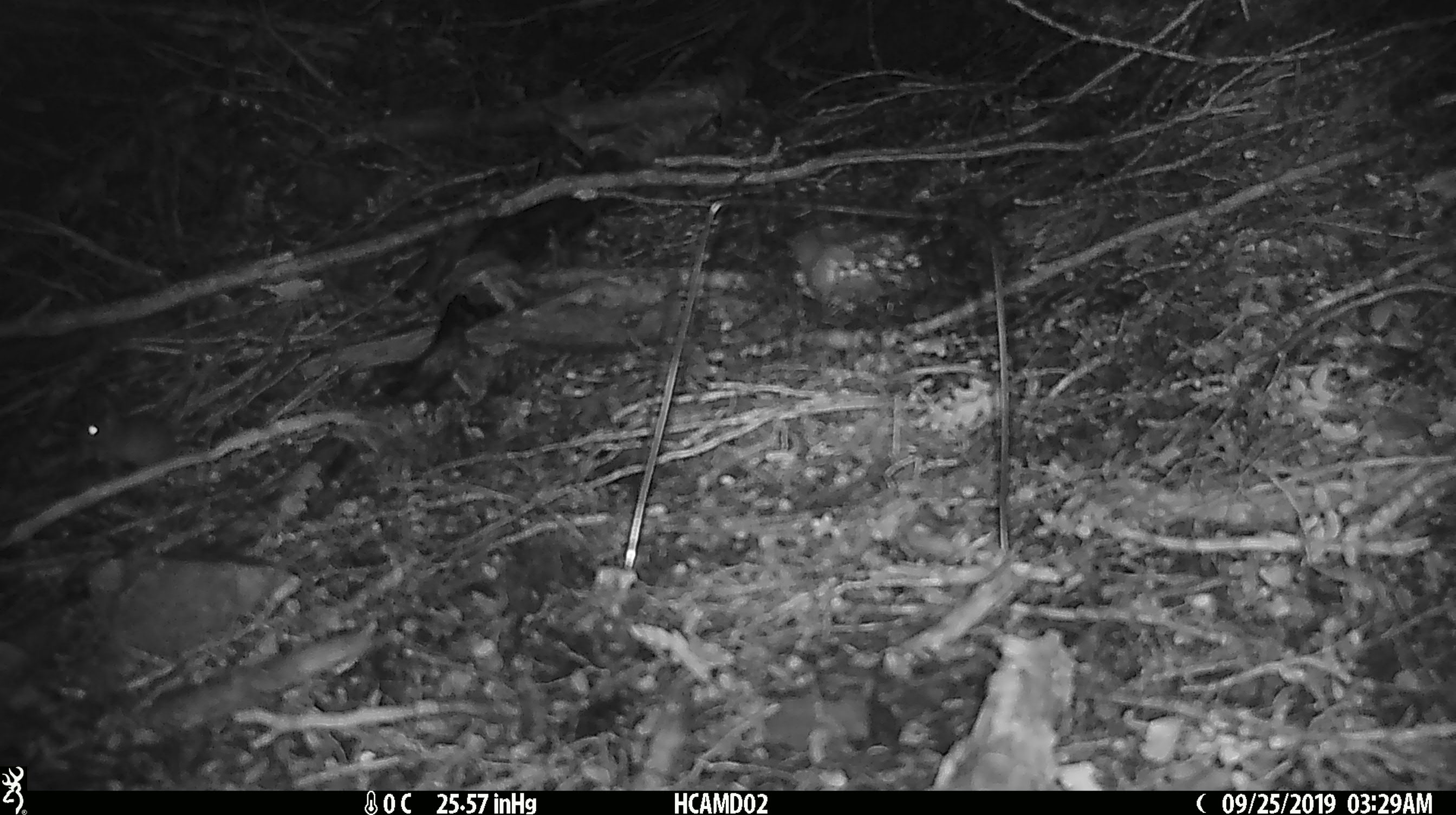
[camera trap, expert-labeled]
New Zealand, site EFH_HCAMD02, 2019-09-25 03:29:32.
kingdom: Animalia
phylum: Chordata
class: Mammalia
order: Rodentia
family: Muridae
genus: Mus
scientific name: Mus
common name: mouse